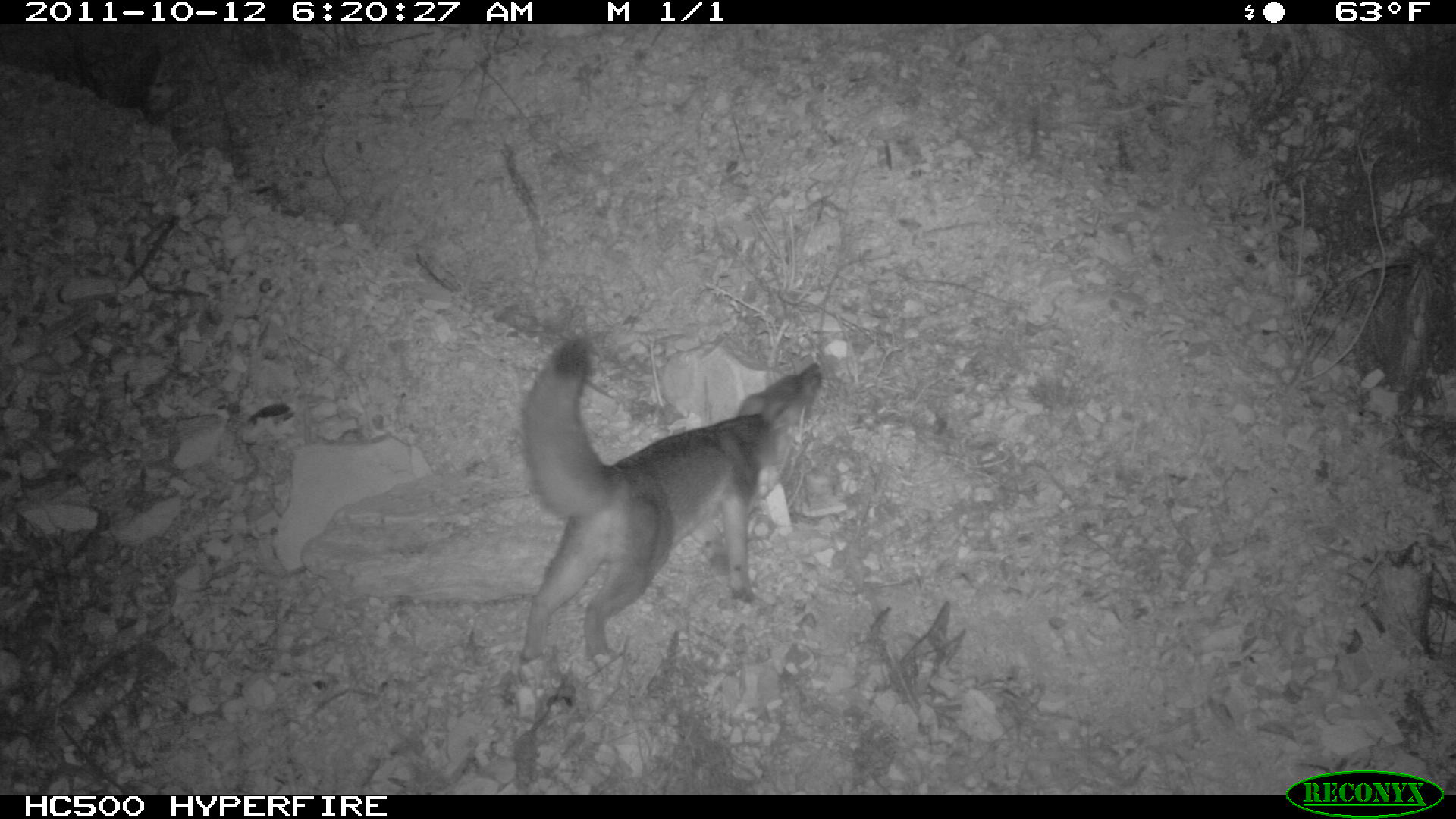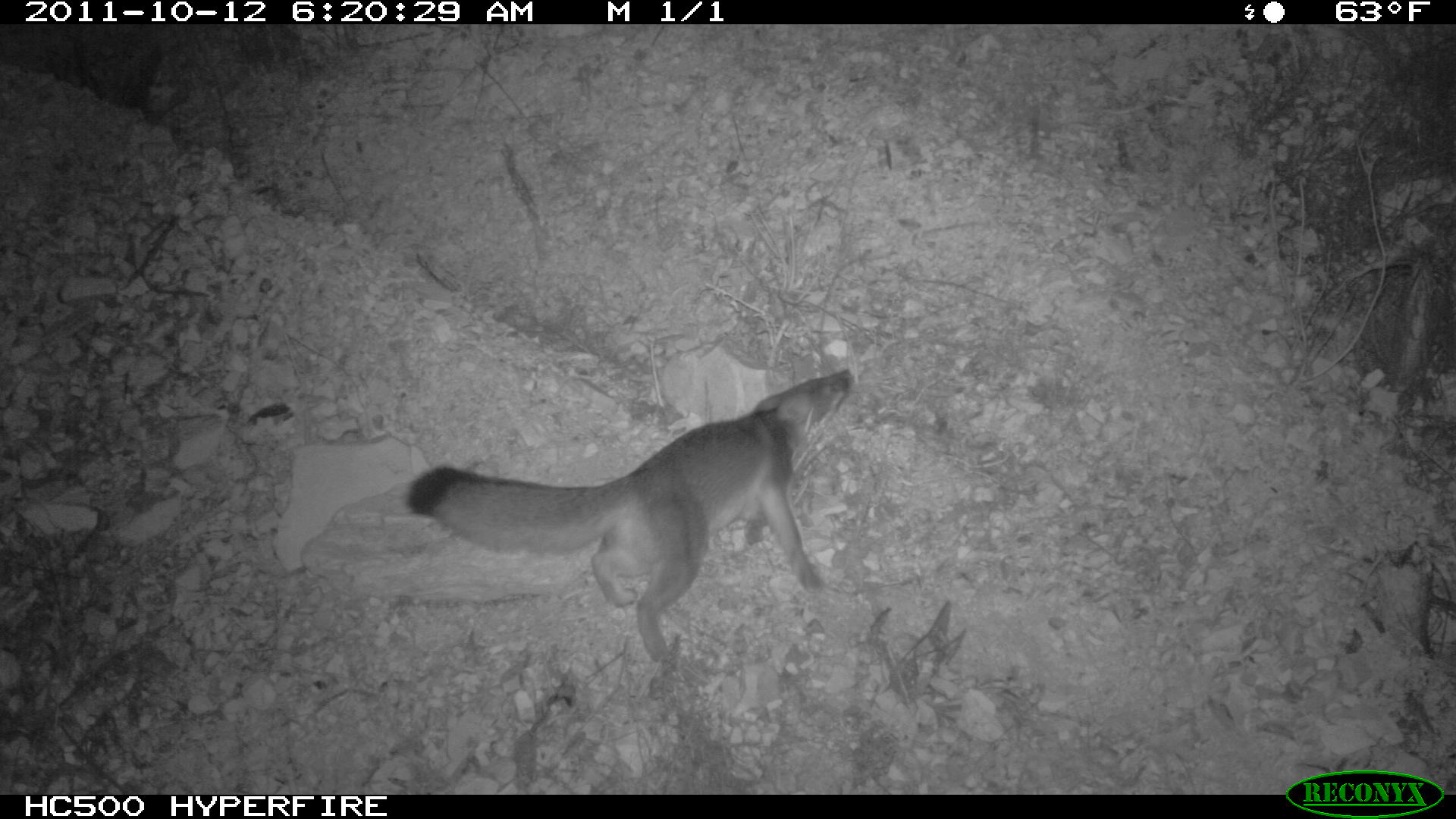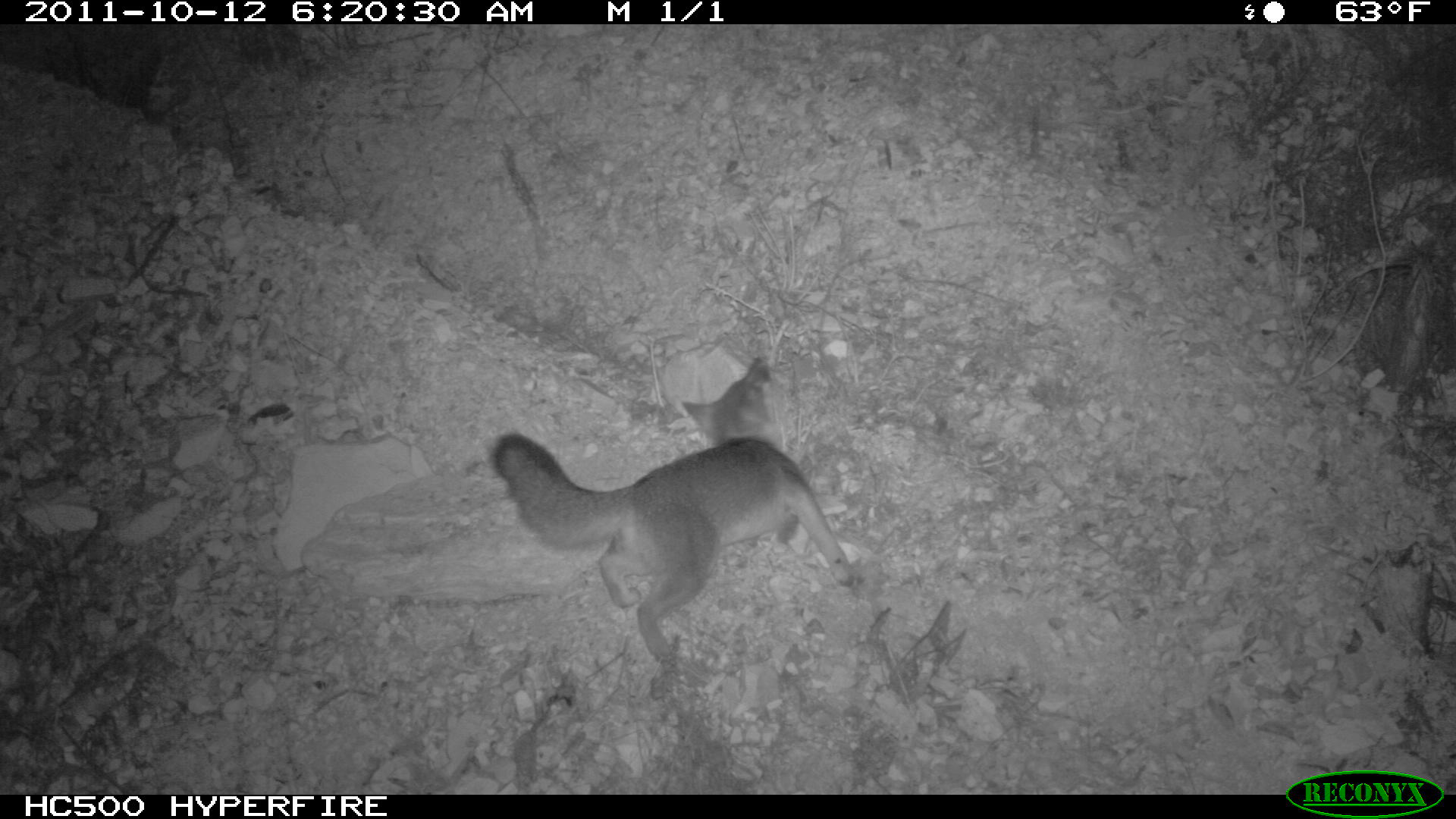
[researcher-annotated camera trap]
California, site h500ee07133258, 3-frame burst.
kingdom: Animalia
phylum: Chordata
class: Mammalia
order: Carnivora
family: Canidae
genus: Urocyon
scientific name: Urocyon littoralis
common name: island fox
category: fox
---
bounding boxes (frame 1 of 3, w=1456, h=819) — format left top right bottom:
fox: 519 336 821 664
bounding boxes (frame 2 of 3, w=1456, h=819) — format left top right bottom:
fox: 405 366 855 661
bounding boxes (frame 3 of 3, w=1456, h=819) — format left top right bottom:
fox: 488 356 852 662